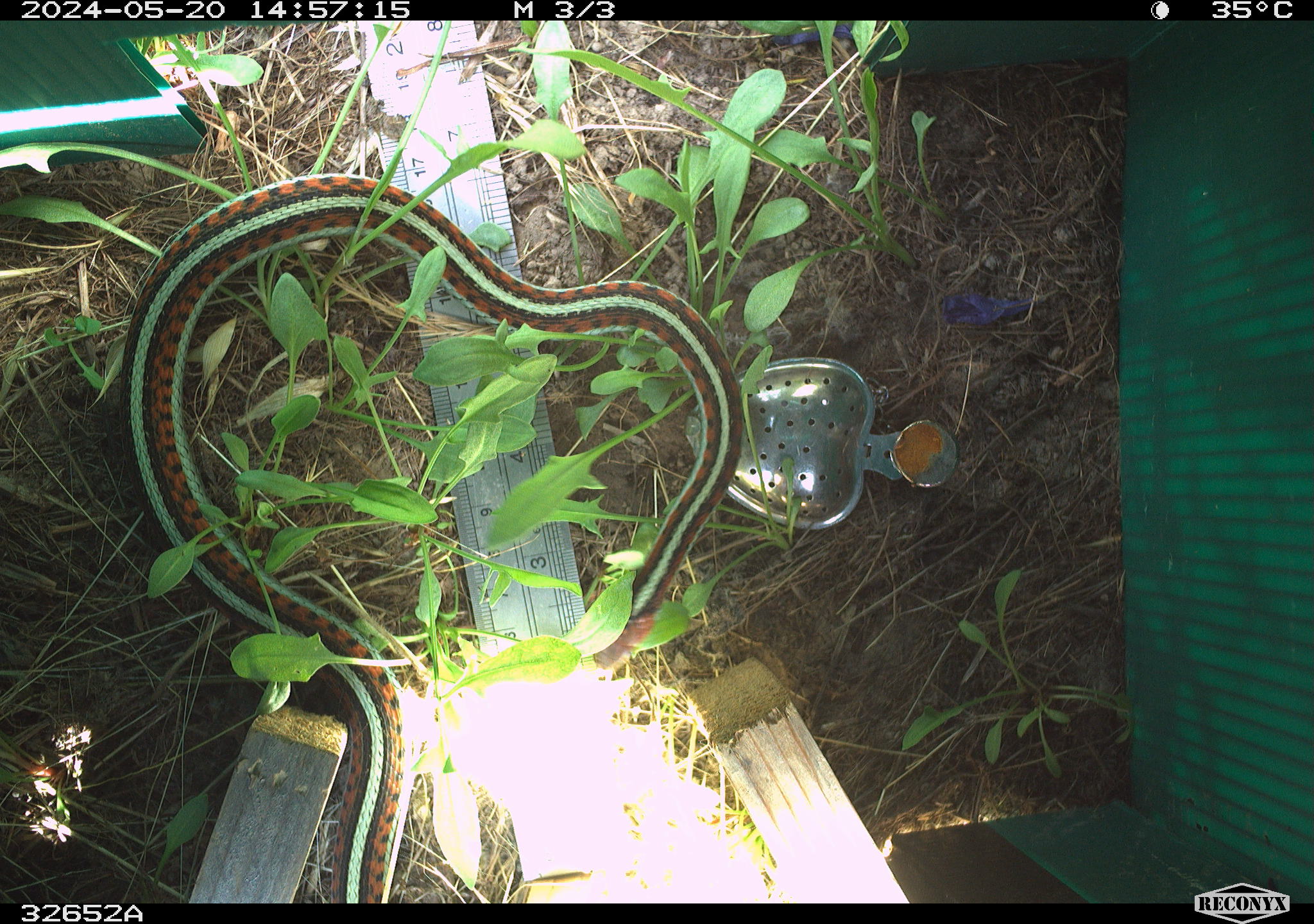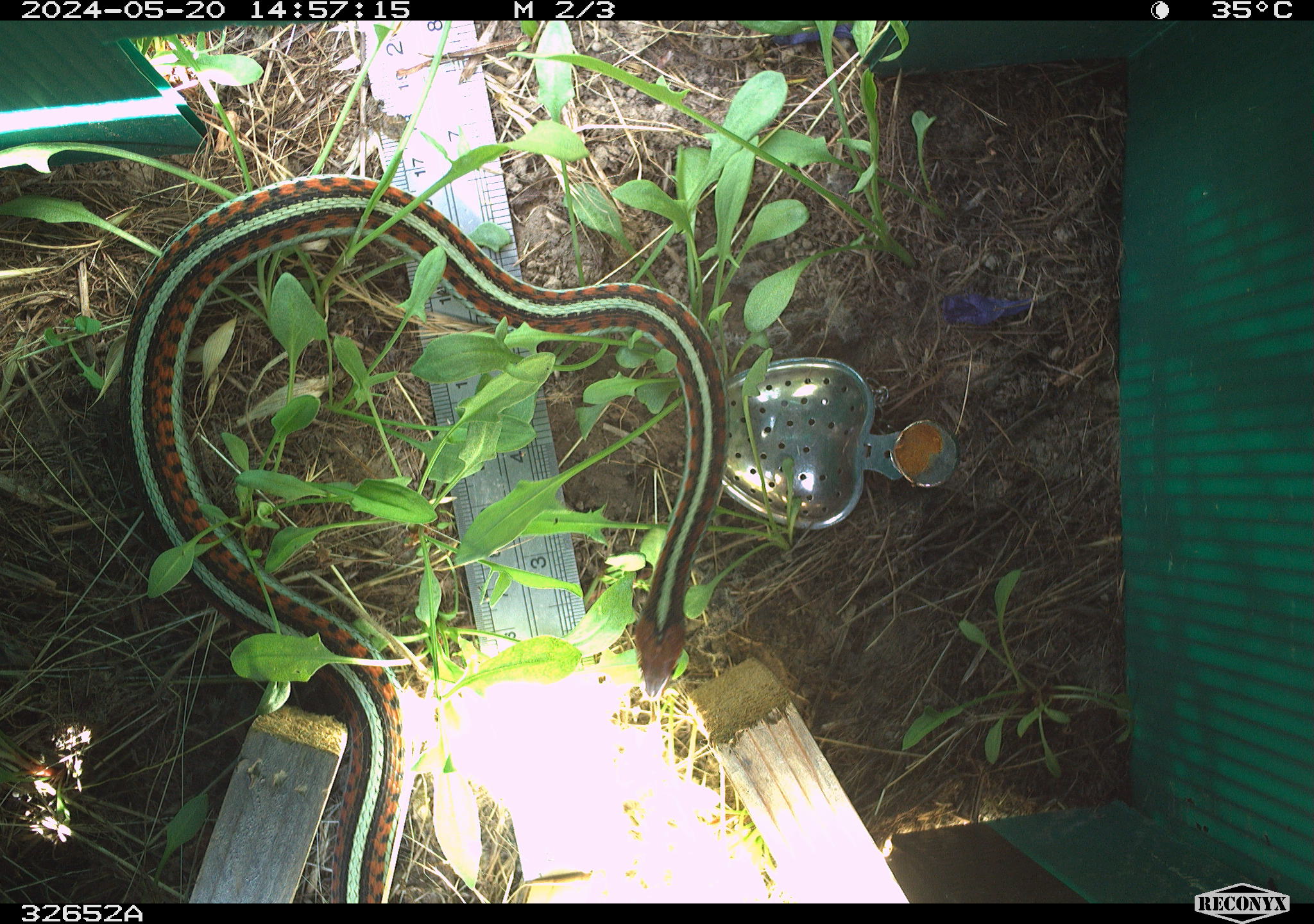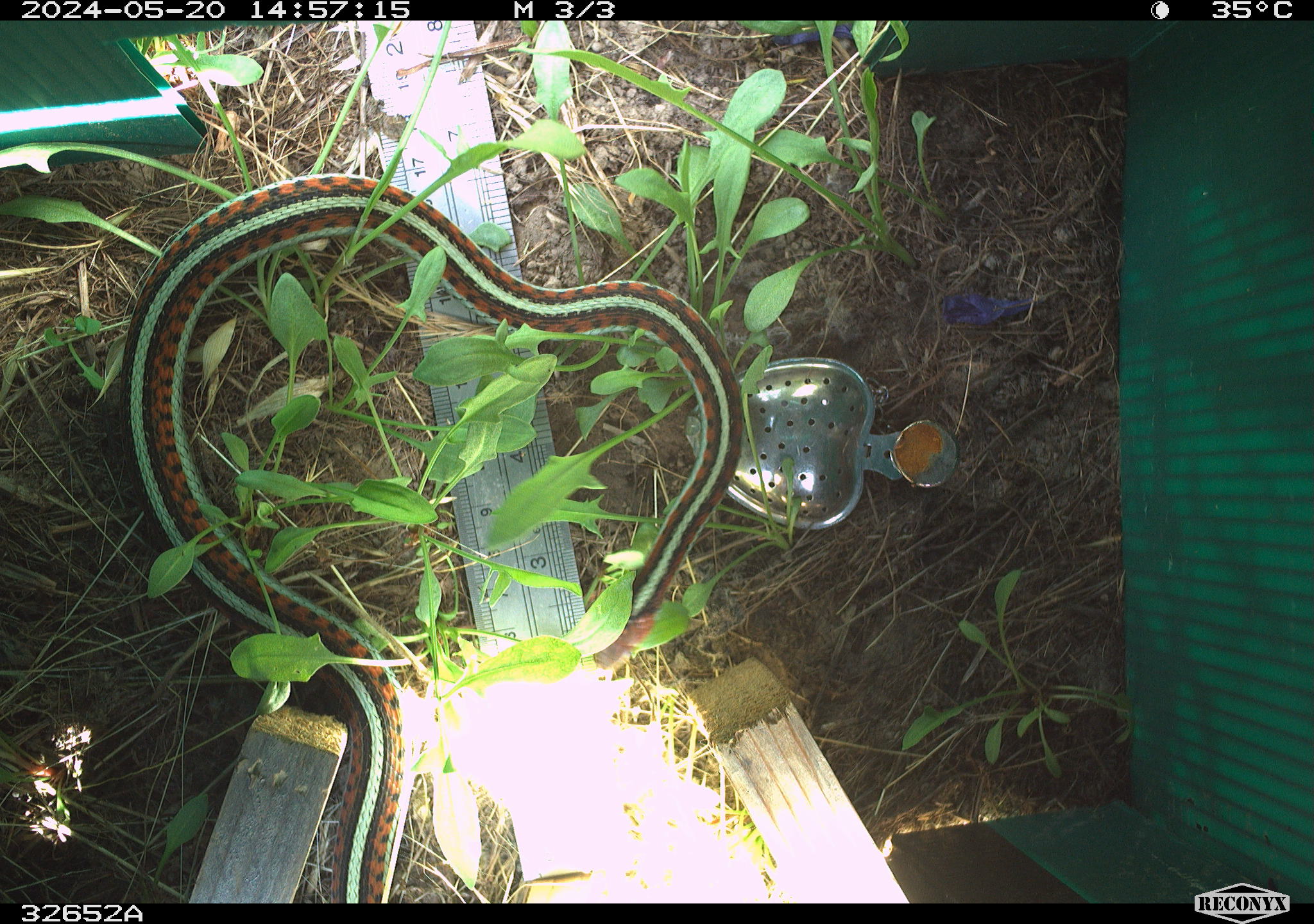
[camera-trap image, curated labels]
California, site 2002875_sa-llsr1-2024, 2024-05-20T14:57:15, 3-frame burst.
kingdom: Animalia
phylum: Chordata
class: Reptilia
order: Squamata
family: Colubridae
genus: Thamnophis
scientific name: Thamnophis sirtalis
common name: common gartersnake